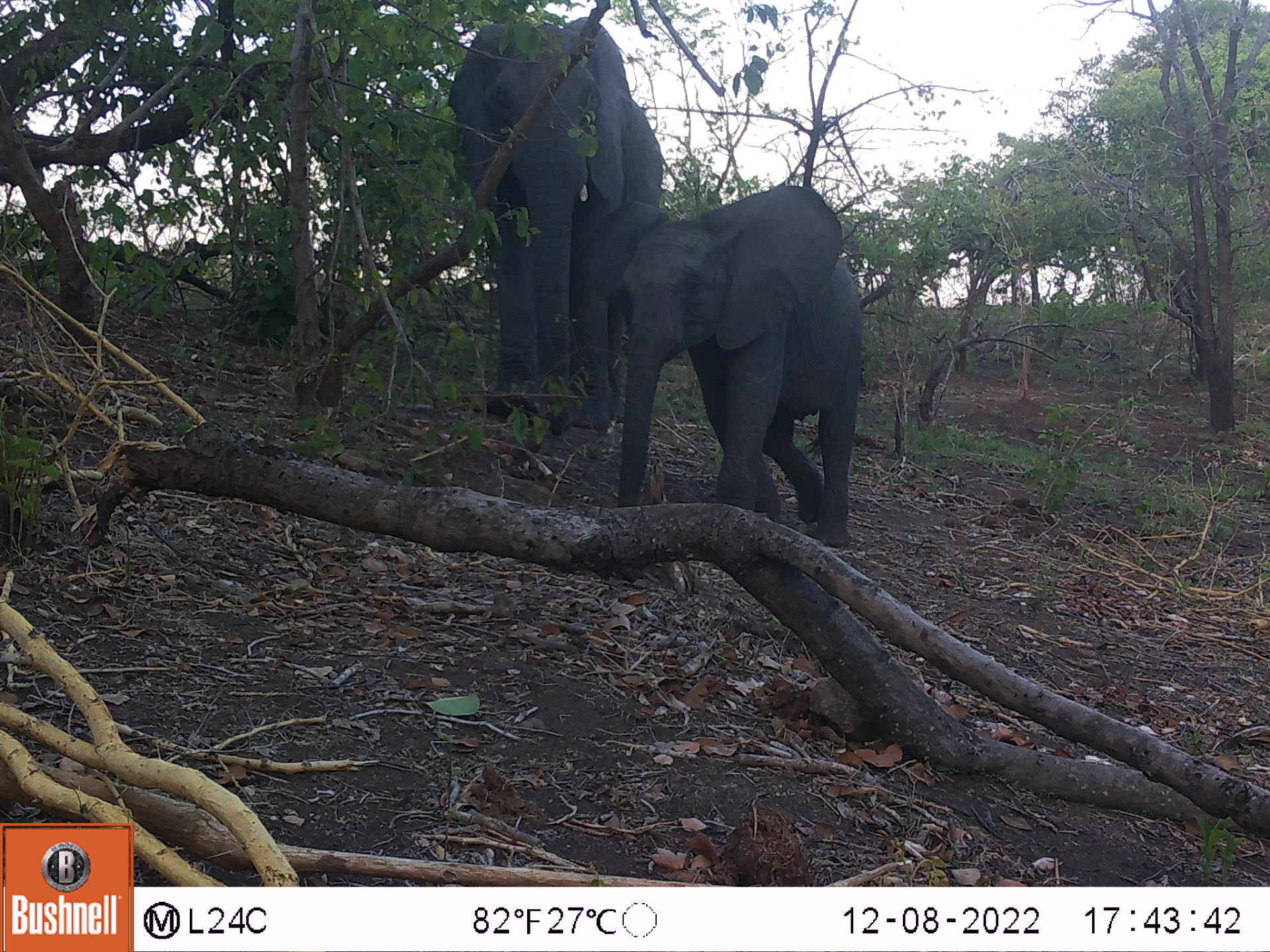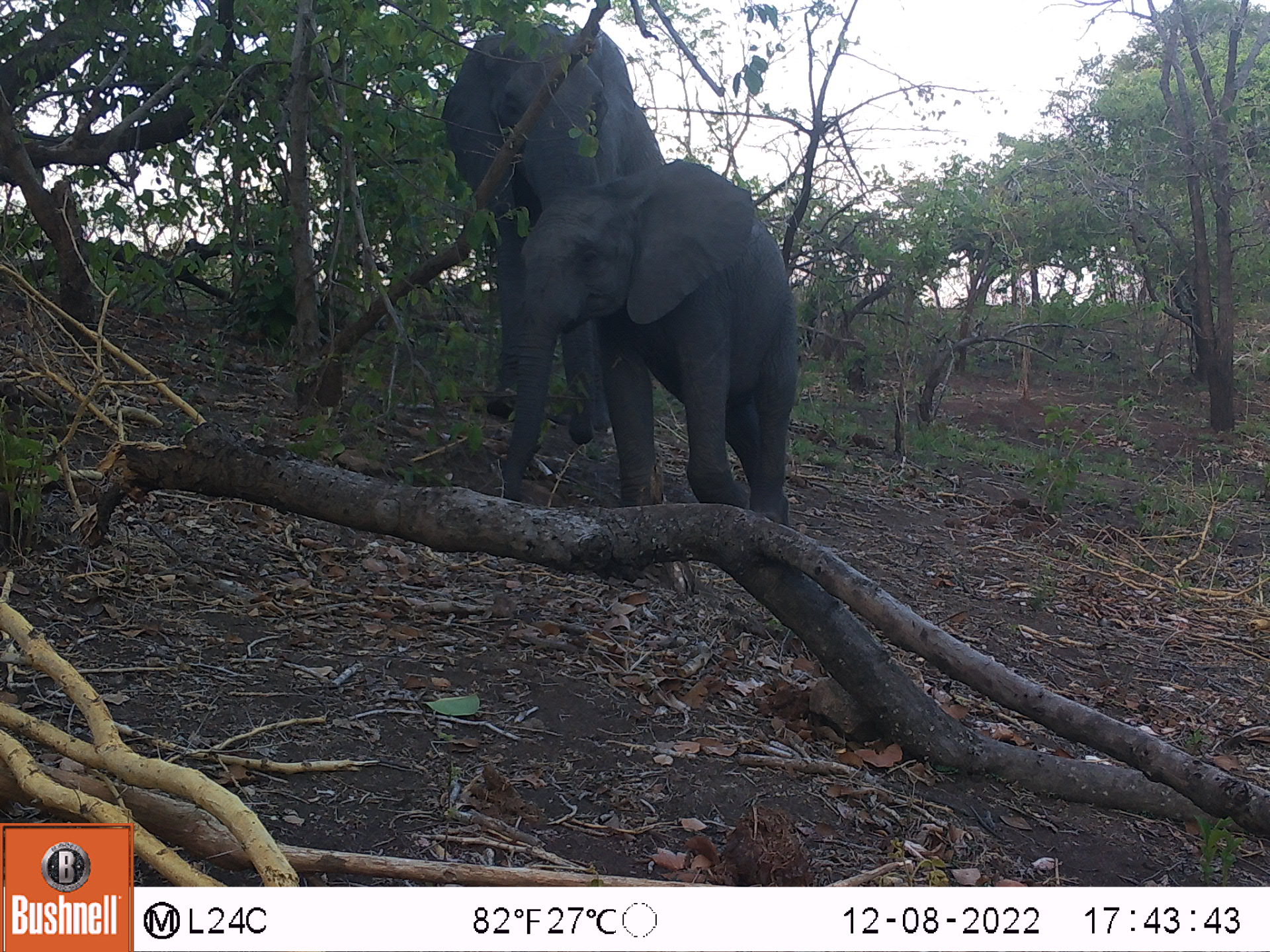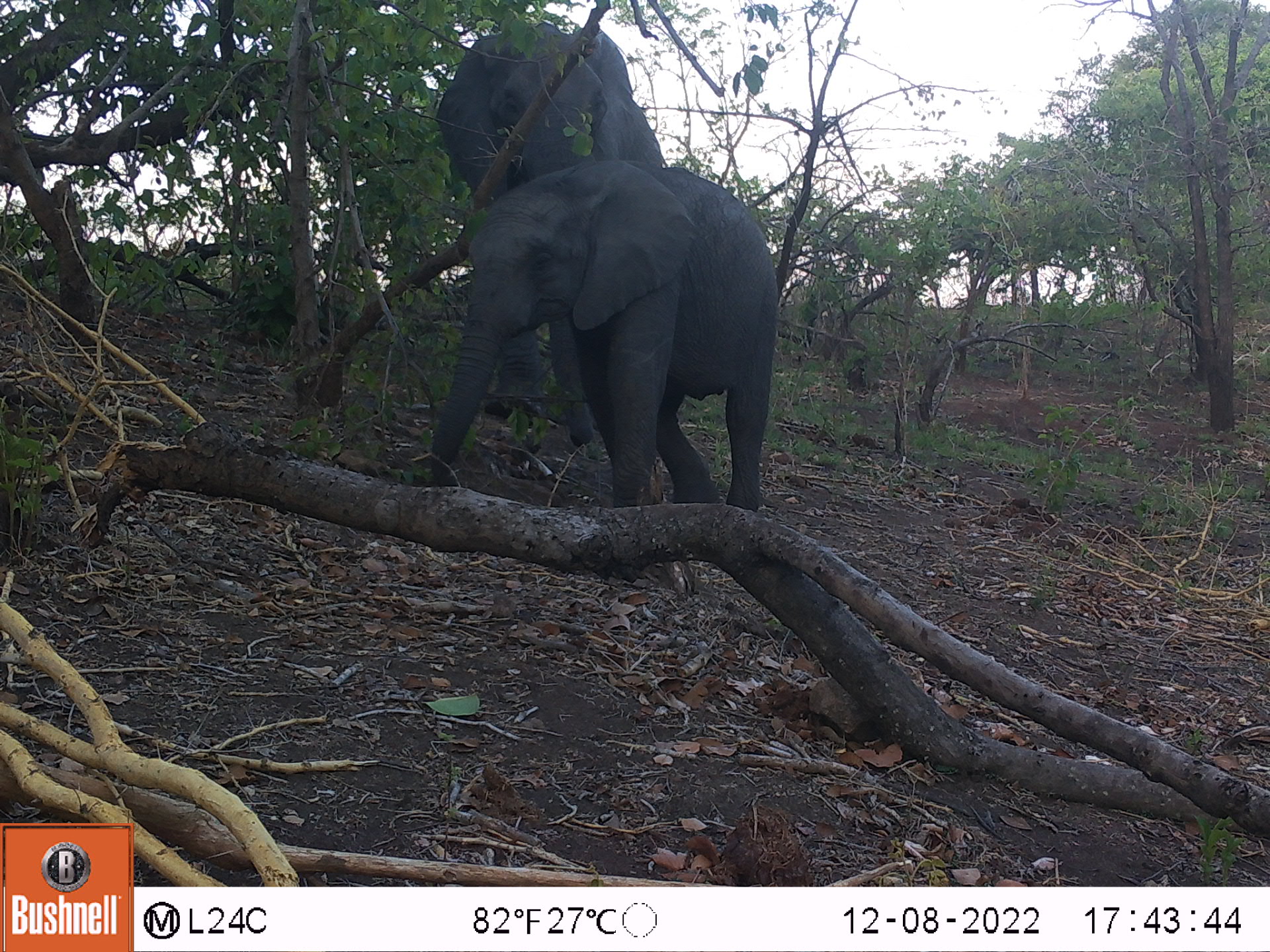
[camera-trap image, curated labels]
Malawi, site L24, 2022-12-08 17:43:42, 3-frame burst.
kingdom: Animalia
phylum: Chordata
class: Mammalia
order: Proboscidea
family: Elephantidae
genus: Loxodonta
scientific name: Loxodonta africana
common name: african savanna elephant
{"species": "african savanna elephant (Loxodonta africana)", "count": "2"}